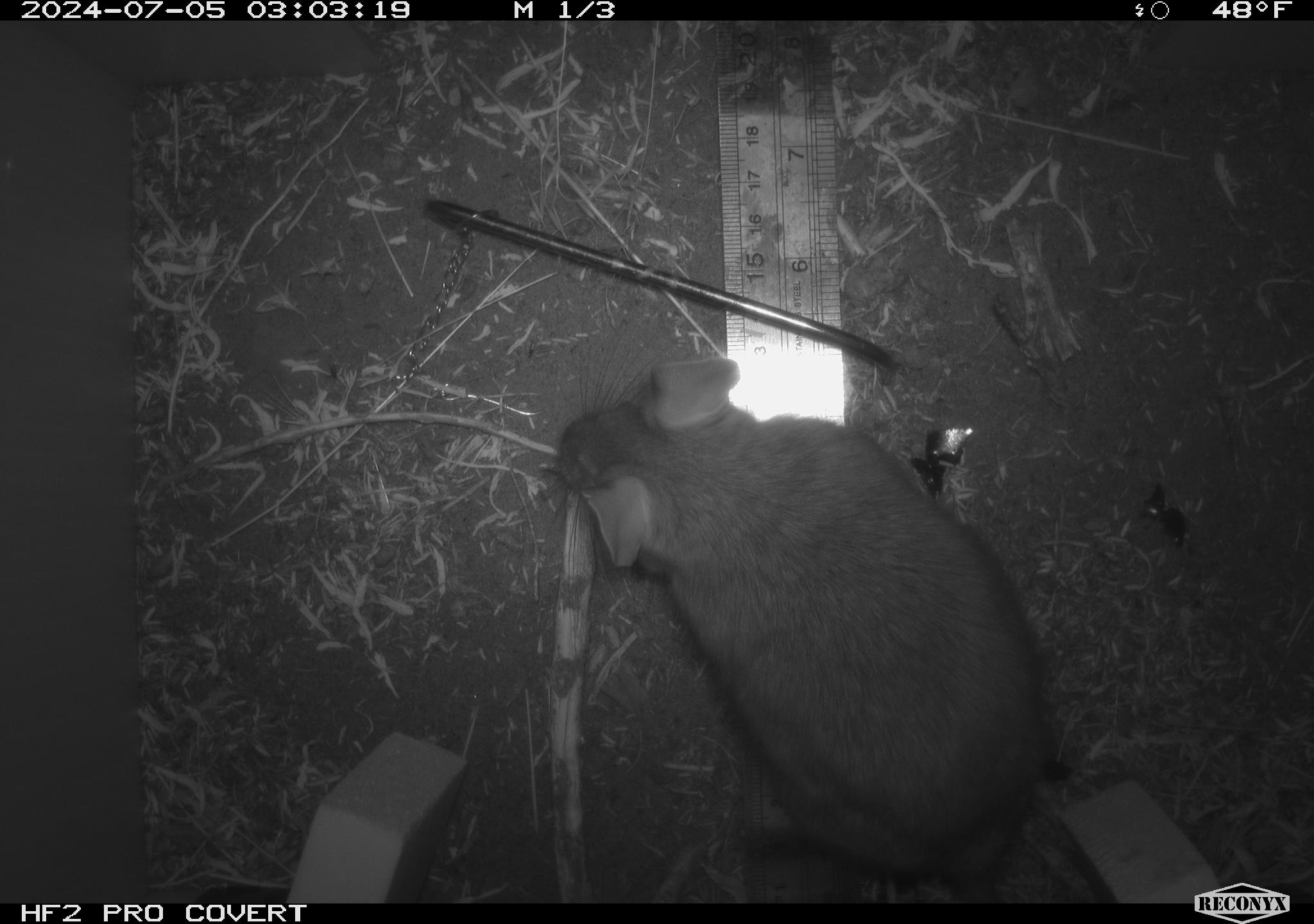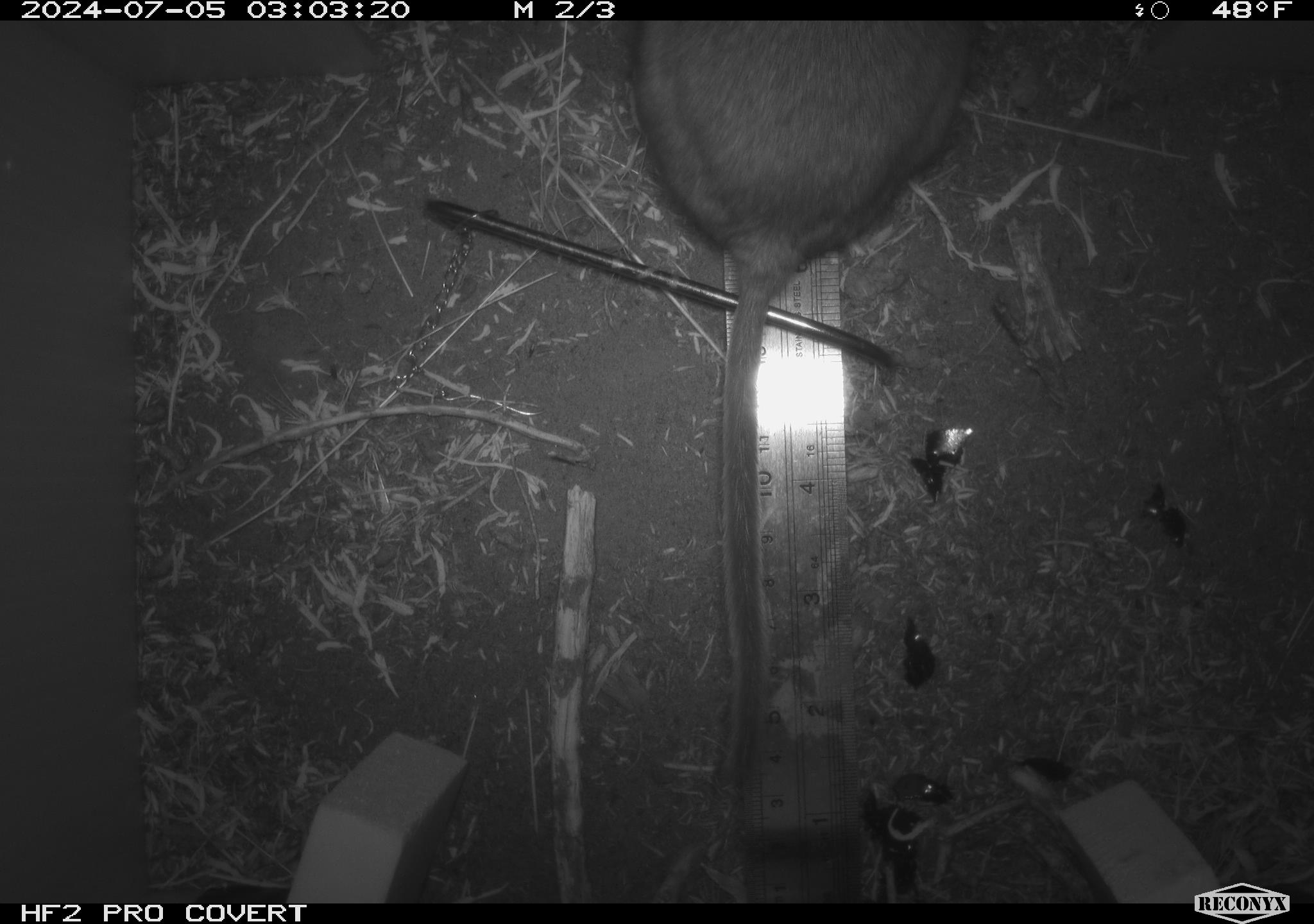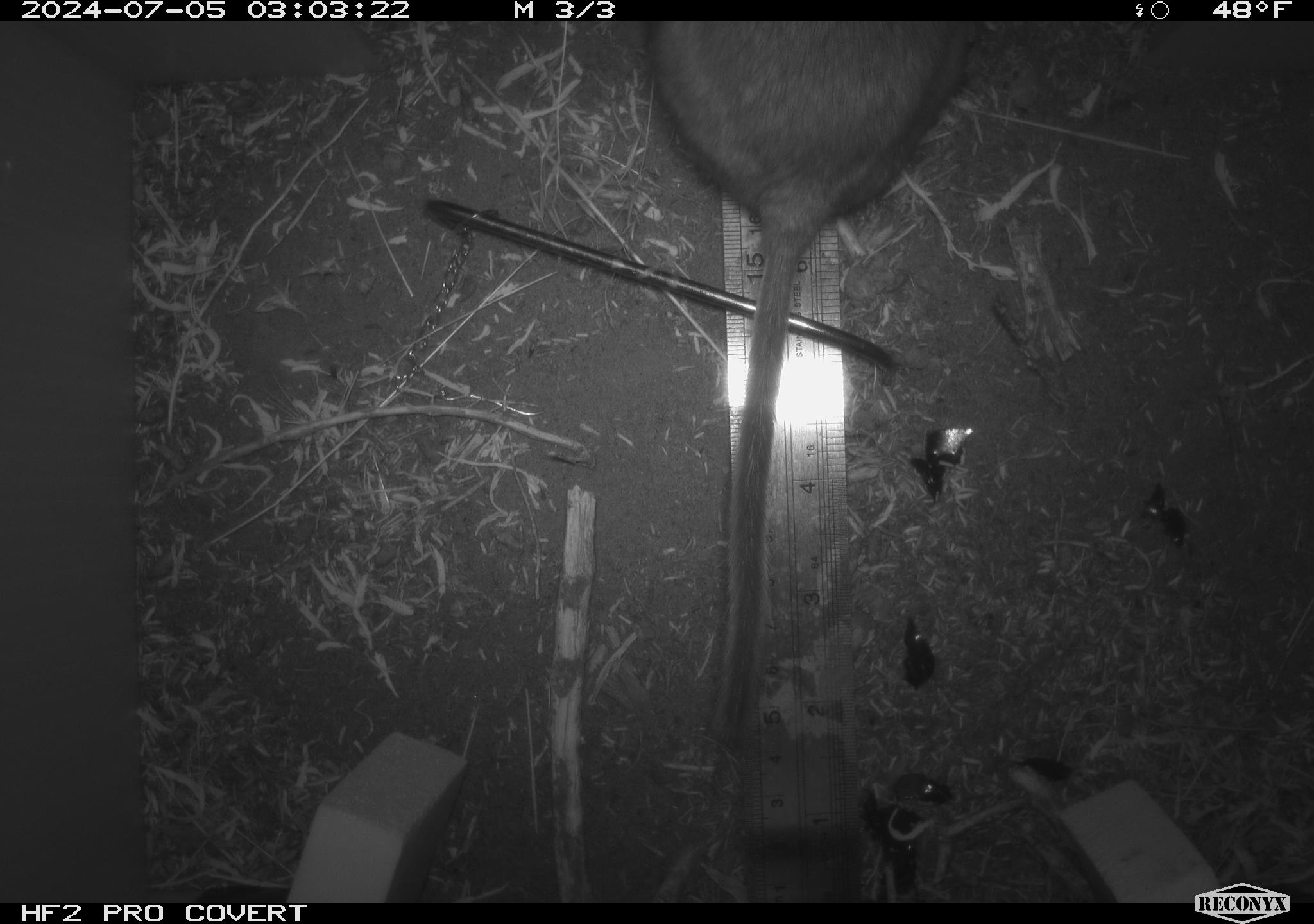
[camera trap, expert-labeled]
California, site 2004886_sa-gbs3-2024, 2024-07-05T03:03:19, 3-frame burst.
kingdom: Animalia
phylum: Chordata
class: Mammalia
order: Rodentia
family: Cricetidae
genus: Neotoma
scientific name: Neotoma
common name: pack rat or woodrat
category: neotoma species